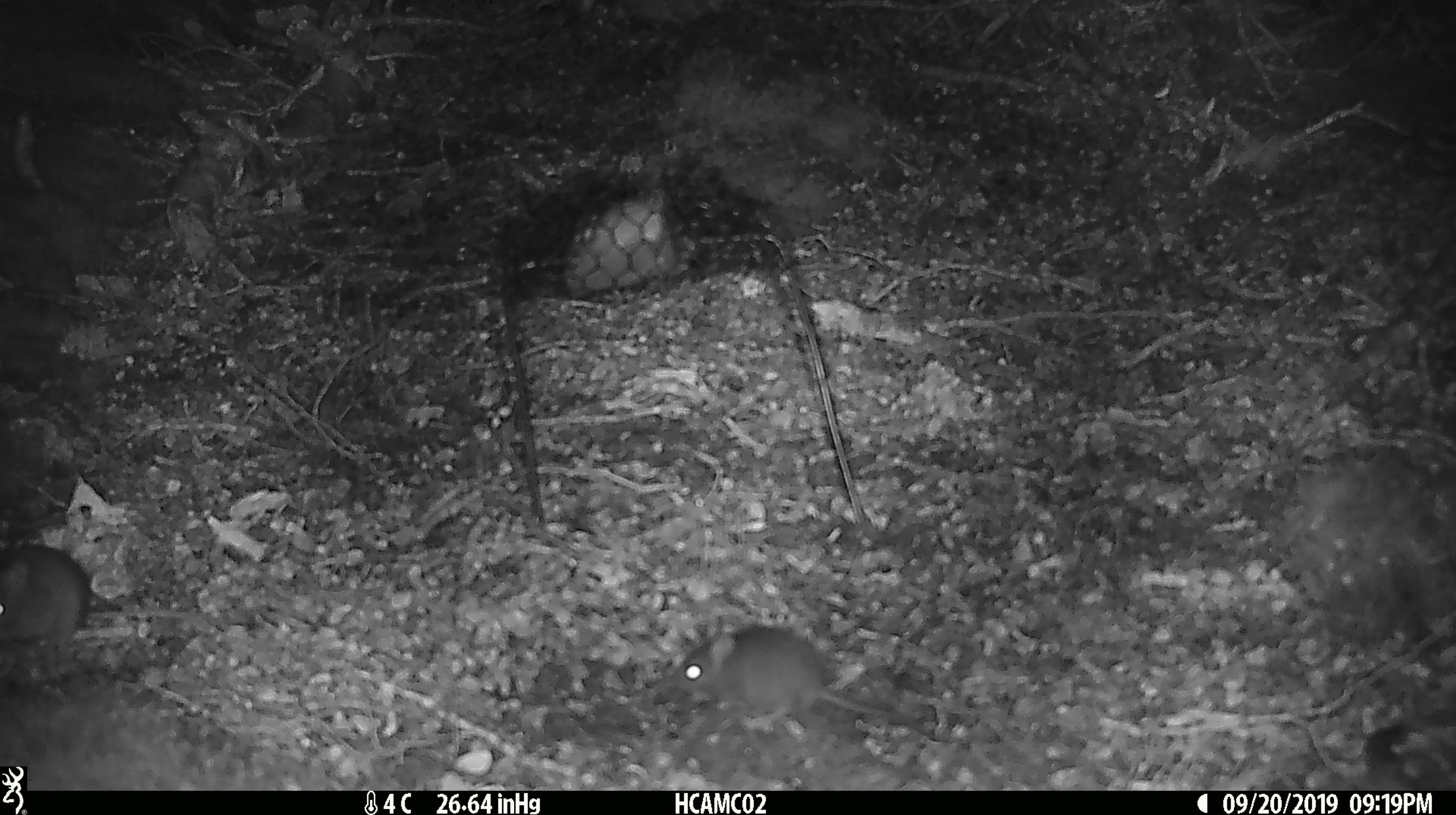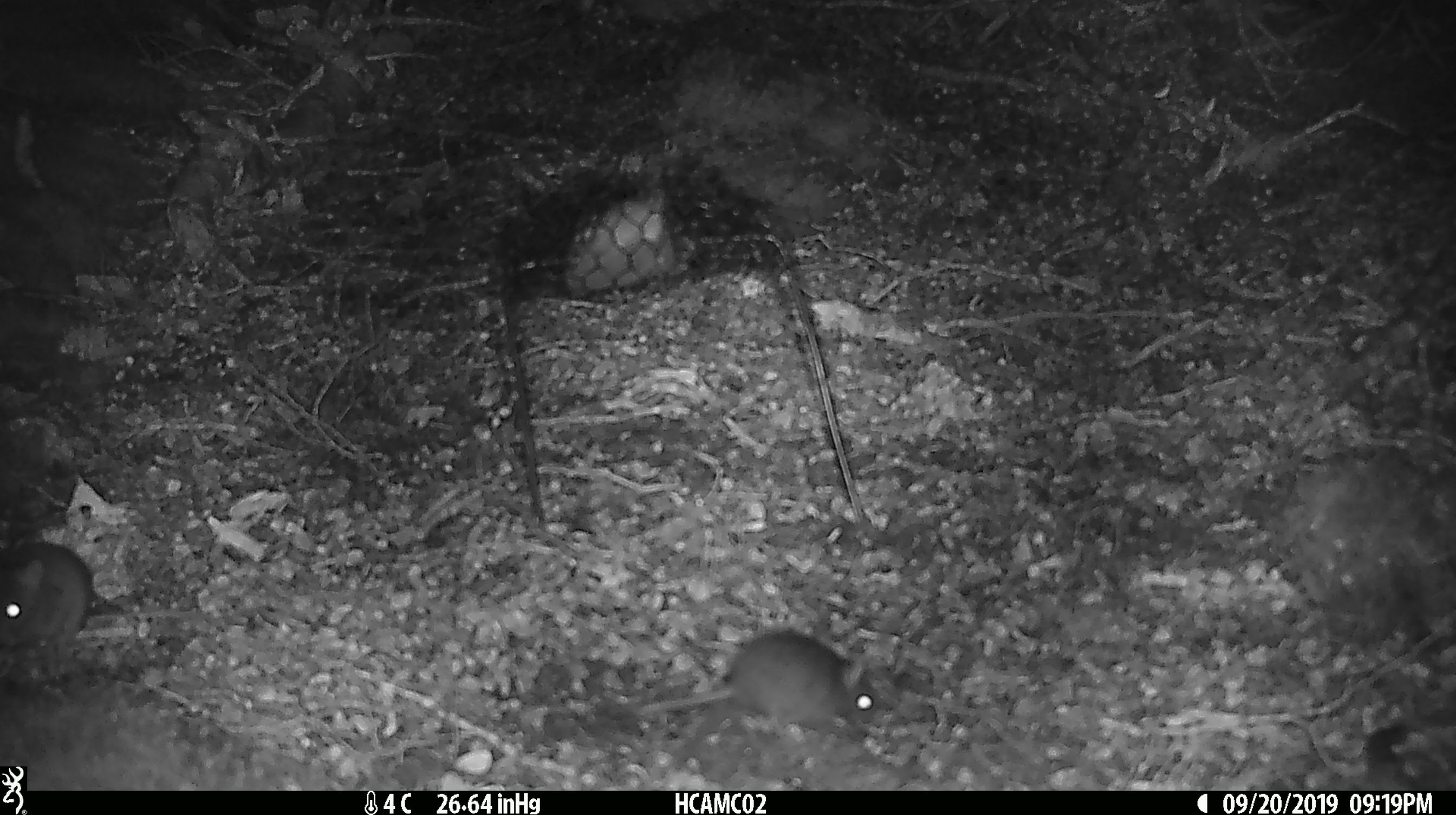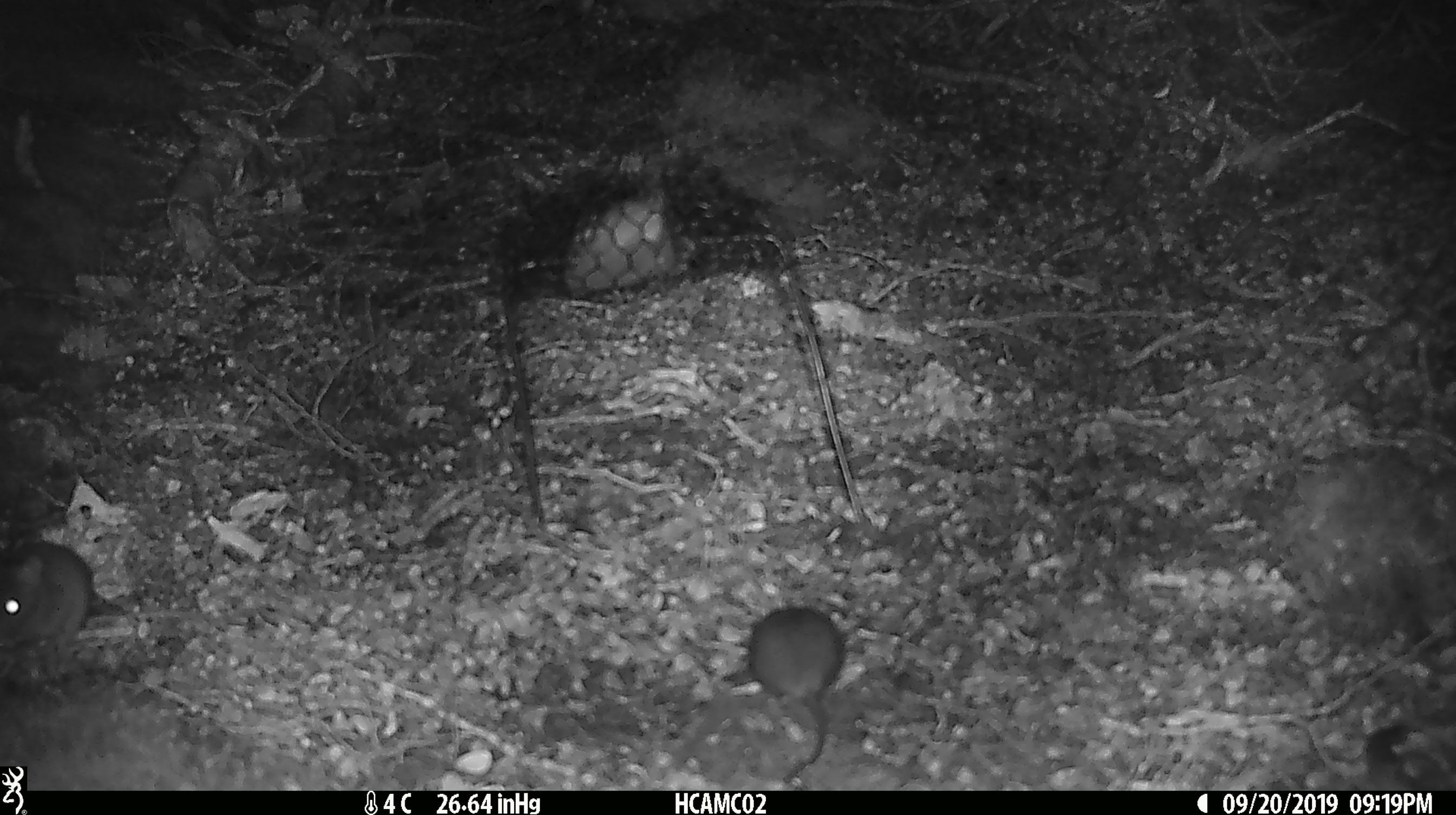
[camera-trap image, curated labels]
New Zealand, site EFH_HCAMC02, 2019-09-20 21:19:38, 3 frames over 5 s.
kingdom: Animalia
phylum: Chordata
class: Mammalia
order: Rodentia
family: Muridae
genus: Mus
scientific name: Mus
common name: mouse